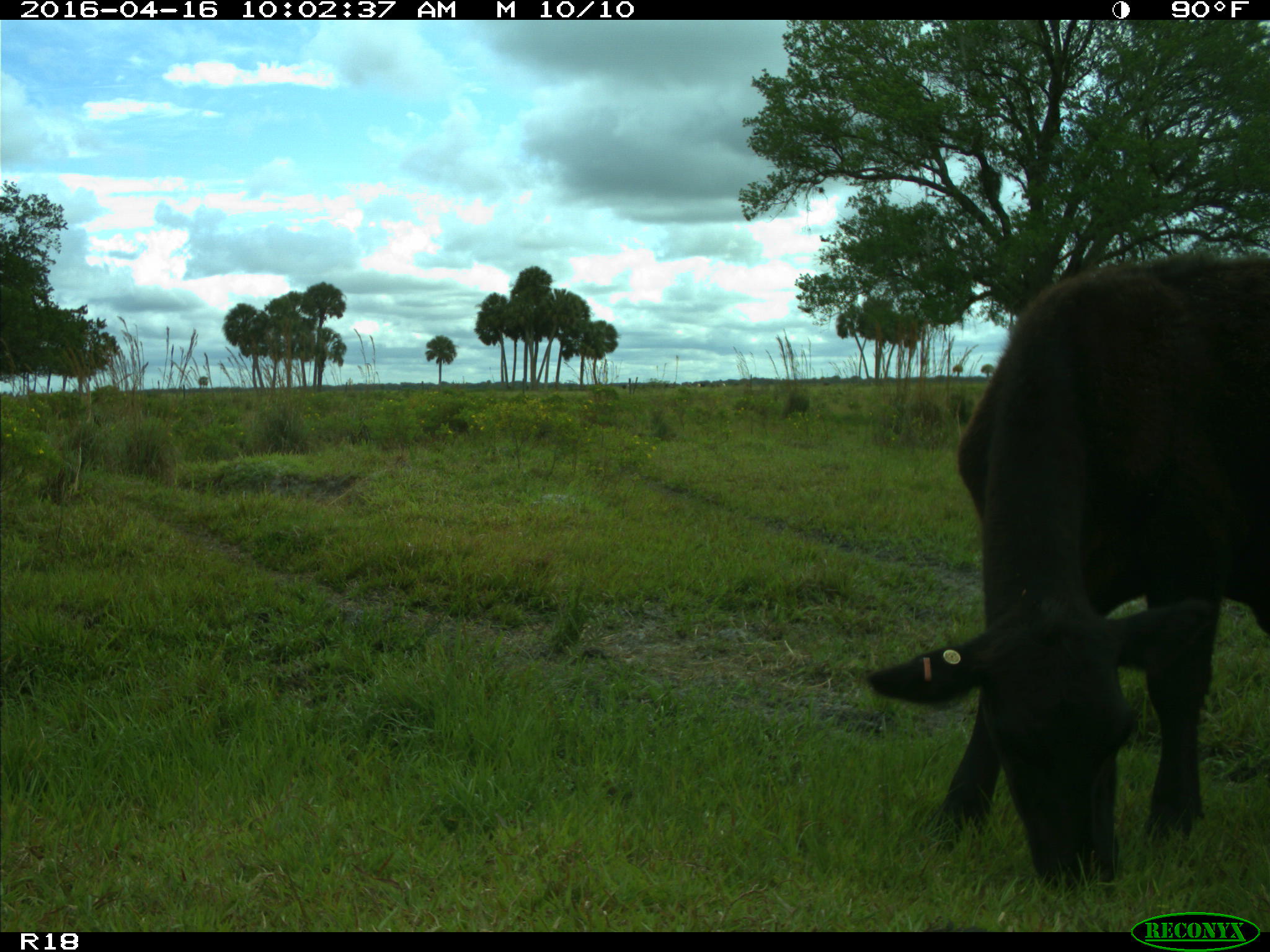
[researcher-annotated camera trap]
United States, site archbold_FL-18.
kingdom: Animalia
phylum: Chordata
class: Mammalia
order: Artiodactyla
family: Bovidae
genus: Bos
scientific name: Bos taurus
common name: domestic cow